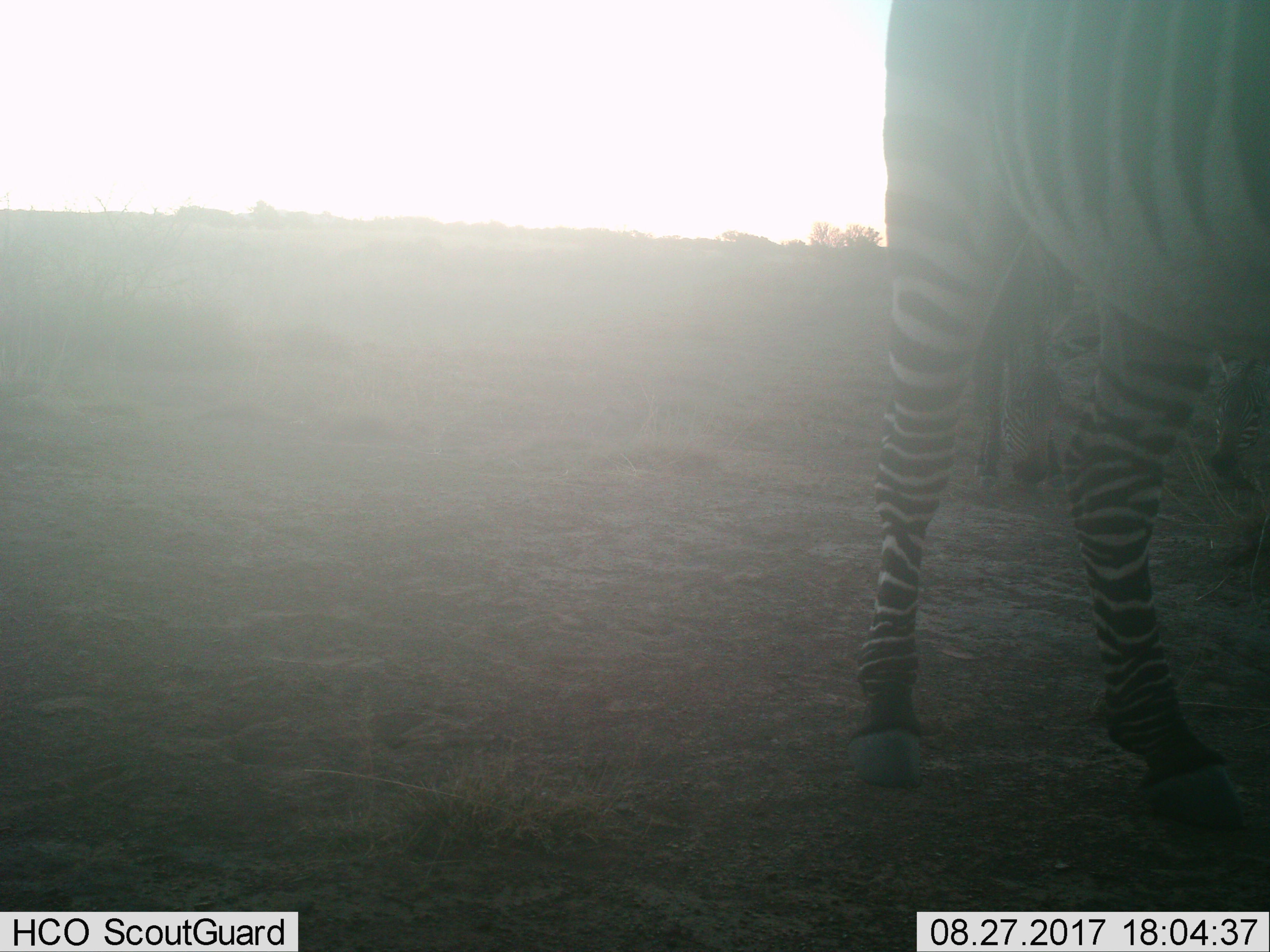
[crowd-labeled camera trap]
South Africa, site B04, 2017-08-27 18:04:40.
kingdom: Animalia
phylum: Chordata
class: Mammalia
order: Perissodactyla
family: Equidae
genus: Equus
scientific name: Equus zebra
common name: mountain zebra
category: zebramountain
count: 2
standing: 60%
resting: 0%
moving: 50%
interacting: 10%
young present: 0%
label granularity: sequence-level